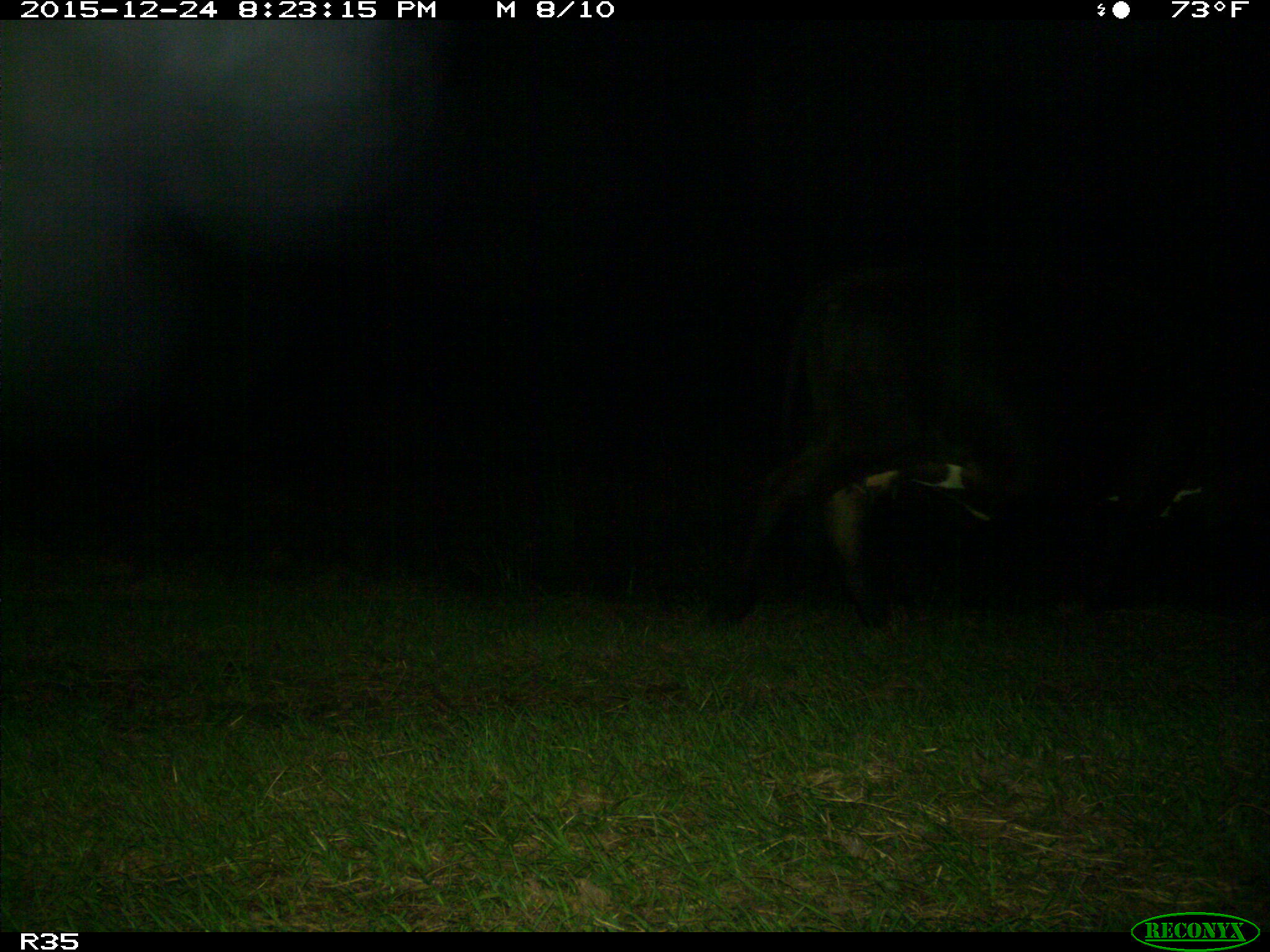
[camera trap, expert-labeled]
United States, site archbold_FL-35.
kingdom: Animalia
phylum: Chordata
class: Mammalia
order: Artiodactyla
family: Bovidae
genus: Bos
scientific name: Bos taurus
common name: domestic cow